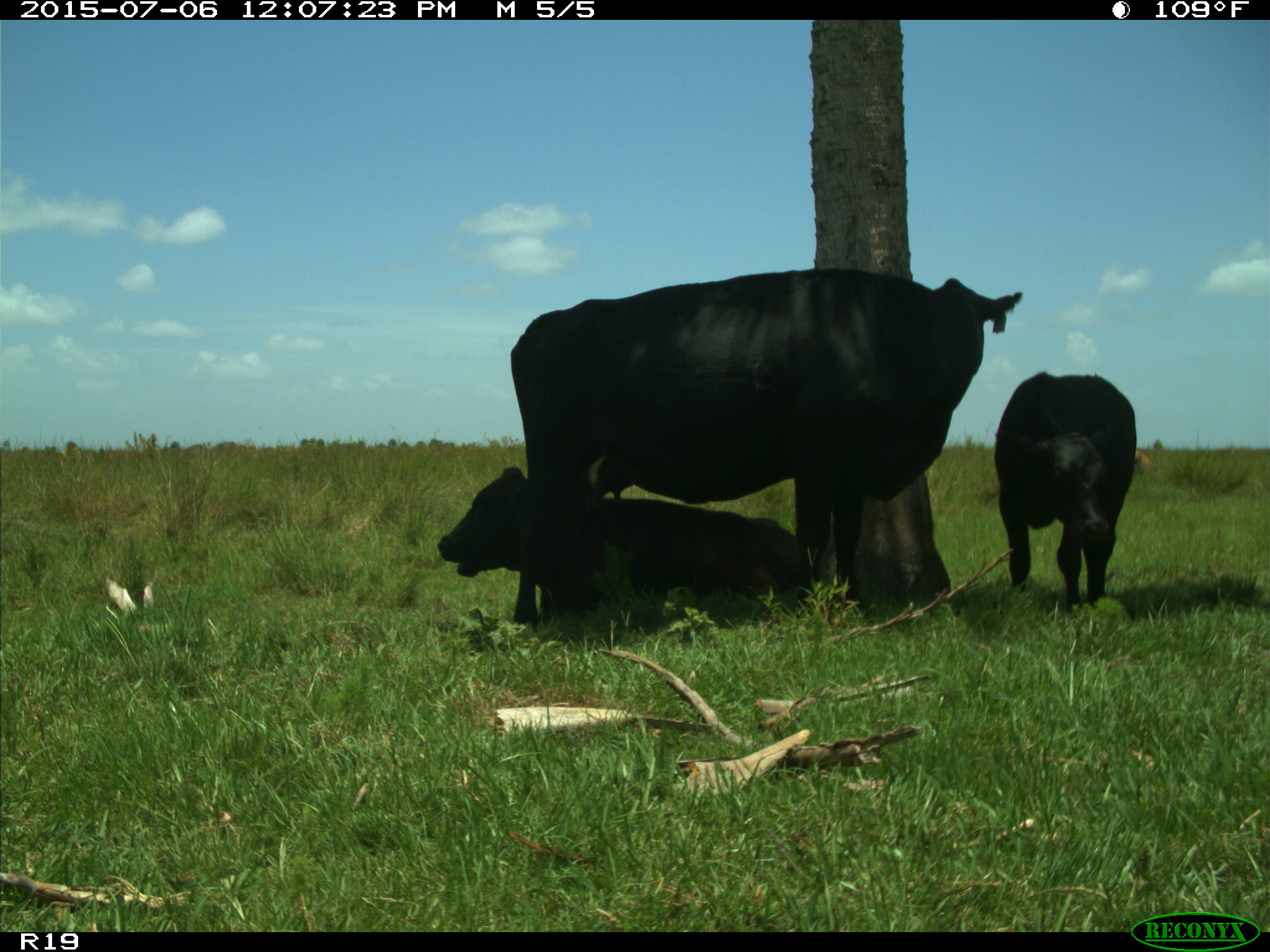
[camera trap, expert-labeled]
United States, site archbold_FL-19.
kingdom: Animalia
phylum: Chordata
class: Mammalia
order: Artiodactyla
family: Bovidae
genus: Bos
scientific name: Bos taurus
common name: domestic cow